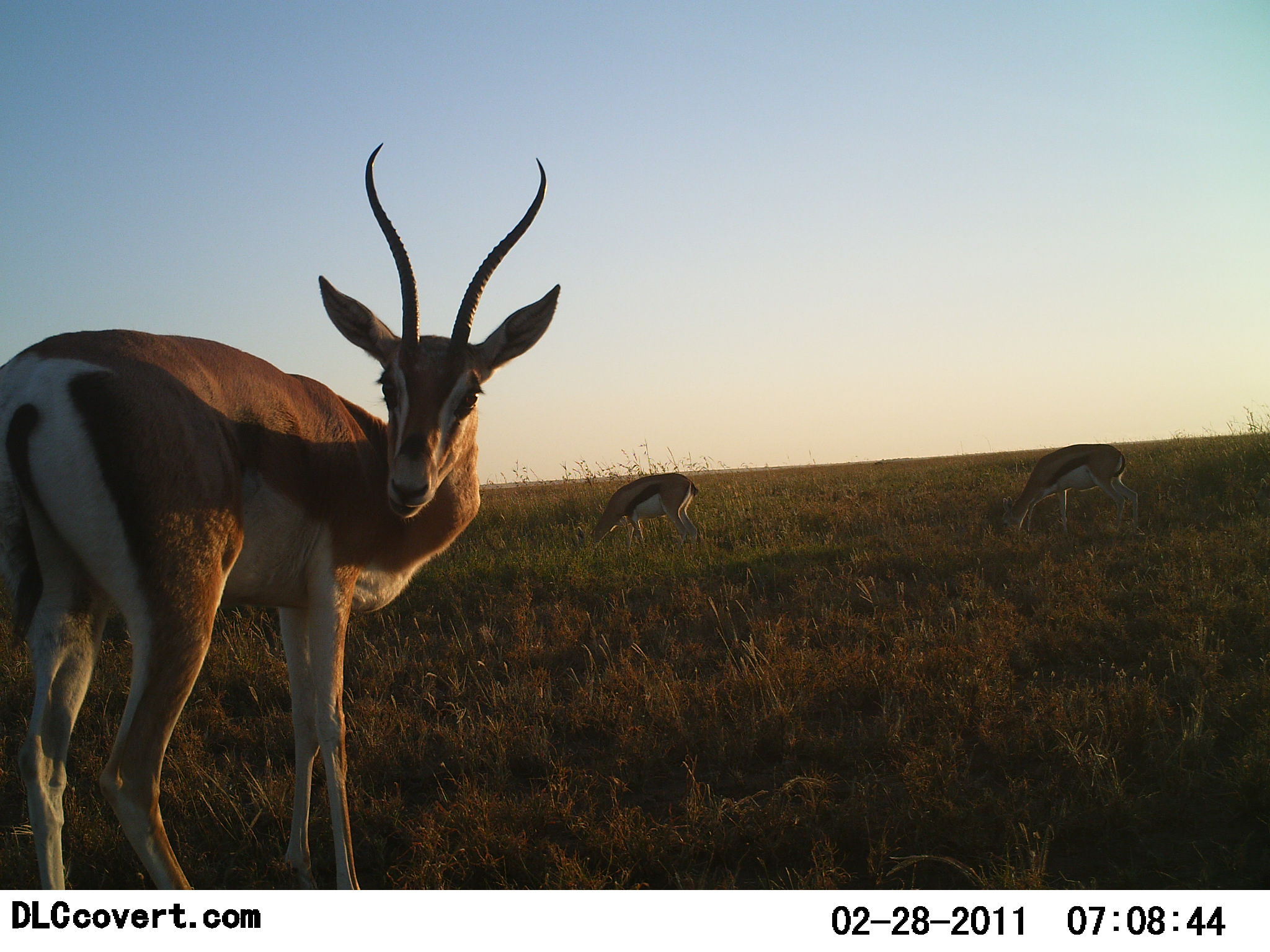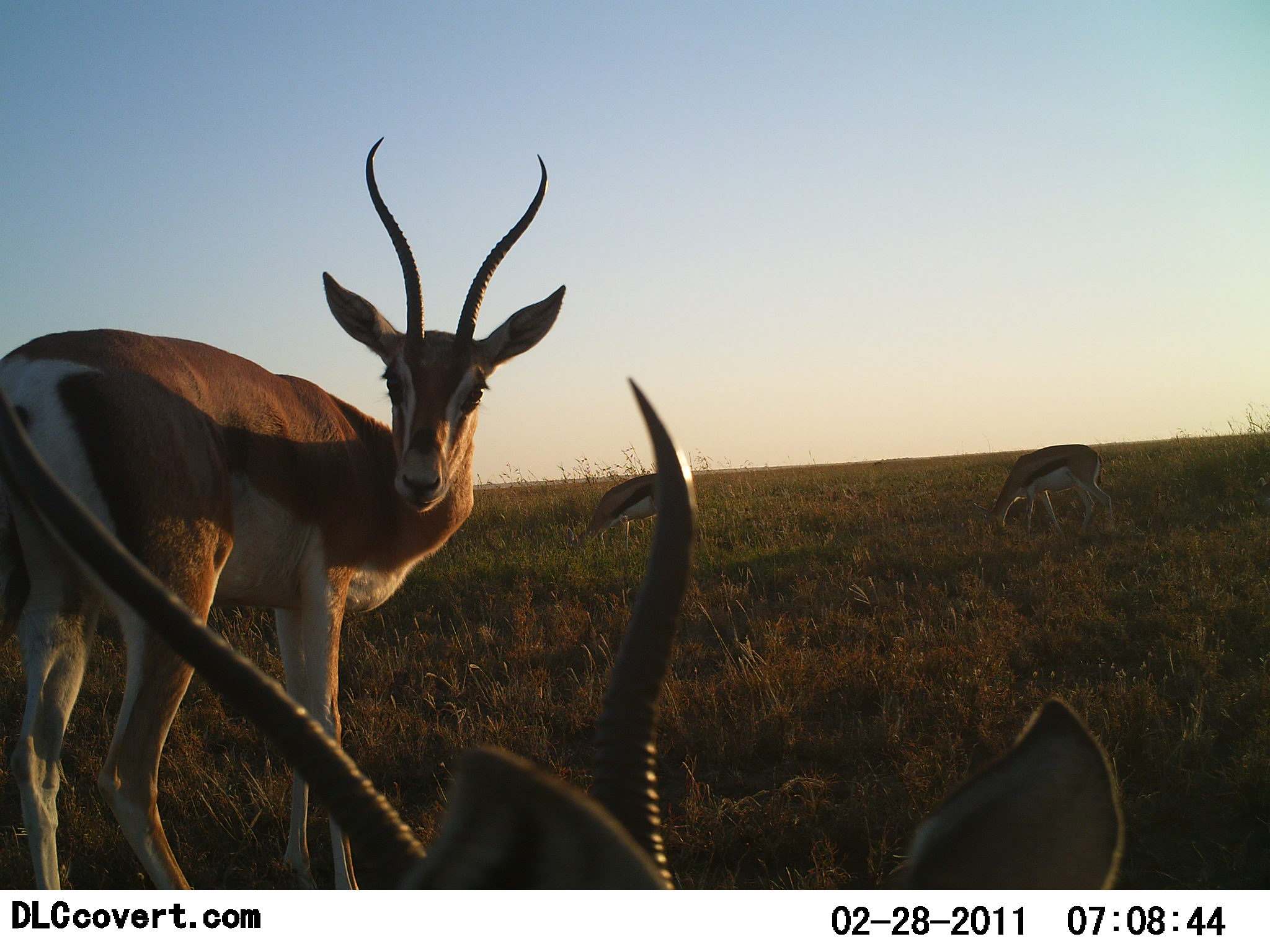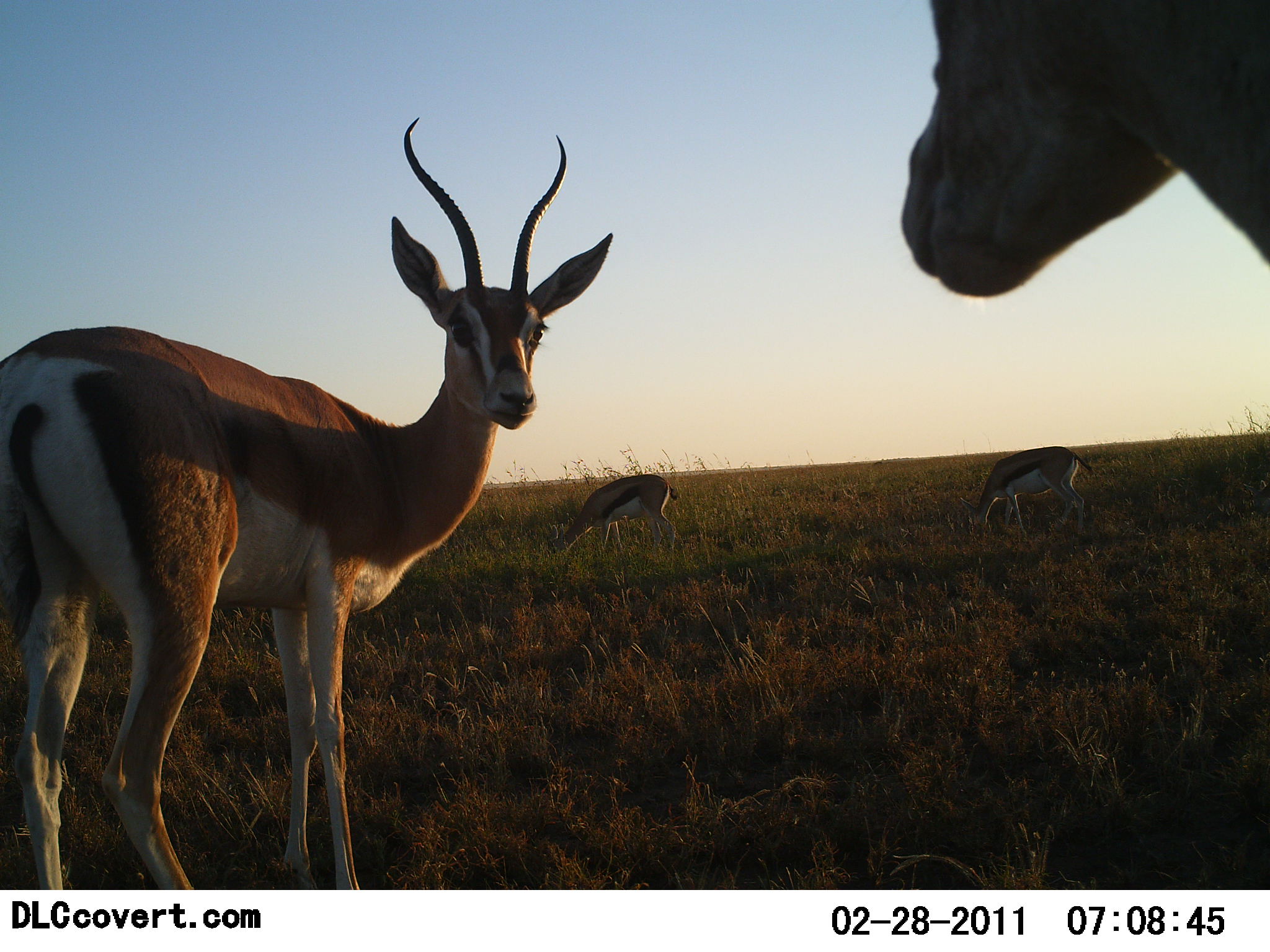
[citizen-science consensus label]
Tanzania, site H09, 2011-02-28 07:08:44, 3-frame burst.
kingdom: Animalia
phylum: Chordata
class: Mammalia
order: Artiodactyla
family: Bovidae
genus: Nanger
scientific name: Nanger granti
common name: grant's gazelle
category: gazellegrants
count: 3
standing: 94%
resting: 6%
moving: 18%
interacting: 6%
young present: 0%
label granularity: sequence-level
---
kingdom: Animalia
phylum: Chordata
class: Mammalia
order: Artiodactyla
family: Bovidae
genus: Eudorcas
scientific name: Eudorcas thomsonii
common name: thomson's gazelle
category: gazellethomsons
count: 2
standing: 36%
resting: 7%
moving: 7%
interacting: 0%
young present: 0%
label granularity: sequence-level